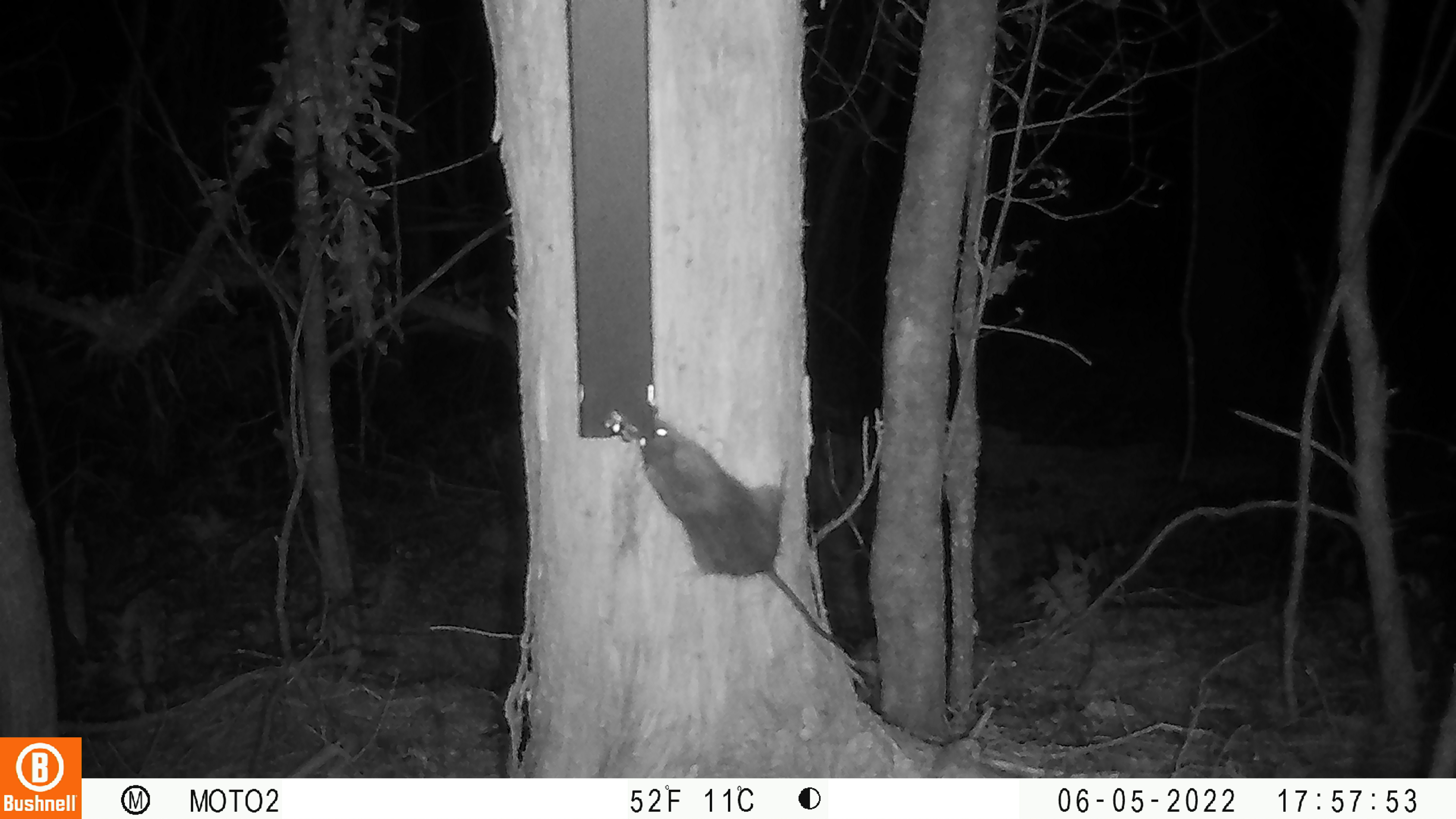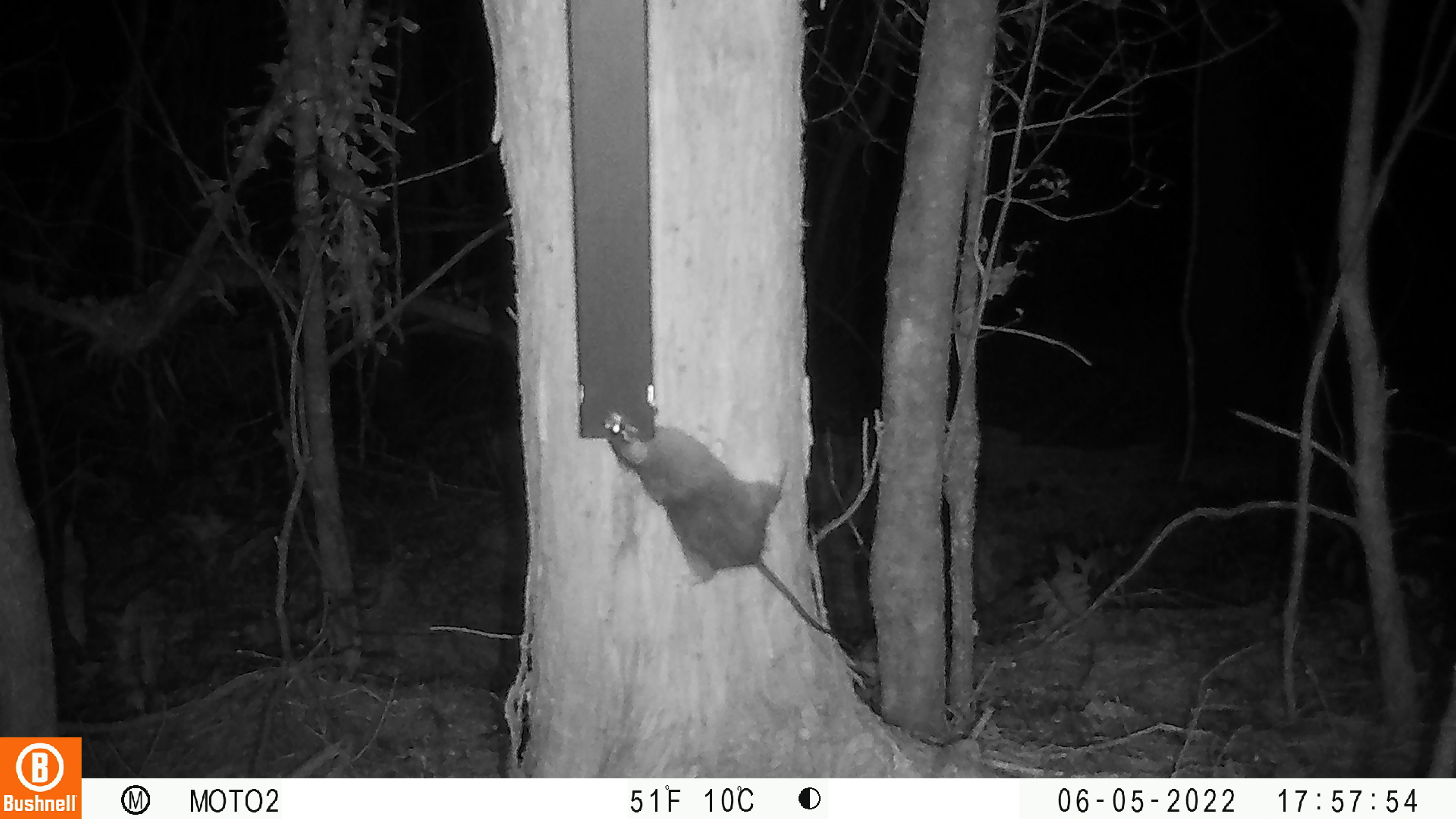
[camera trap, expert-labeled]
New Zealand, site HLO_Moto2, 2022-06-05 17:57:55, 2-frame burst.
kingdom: Animalia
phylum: Chordata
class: Mammalia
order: Rodentia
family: Muridae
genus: Rattus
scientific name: Rattus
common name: rat